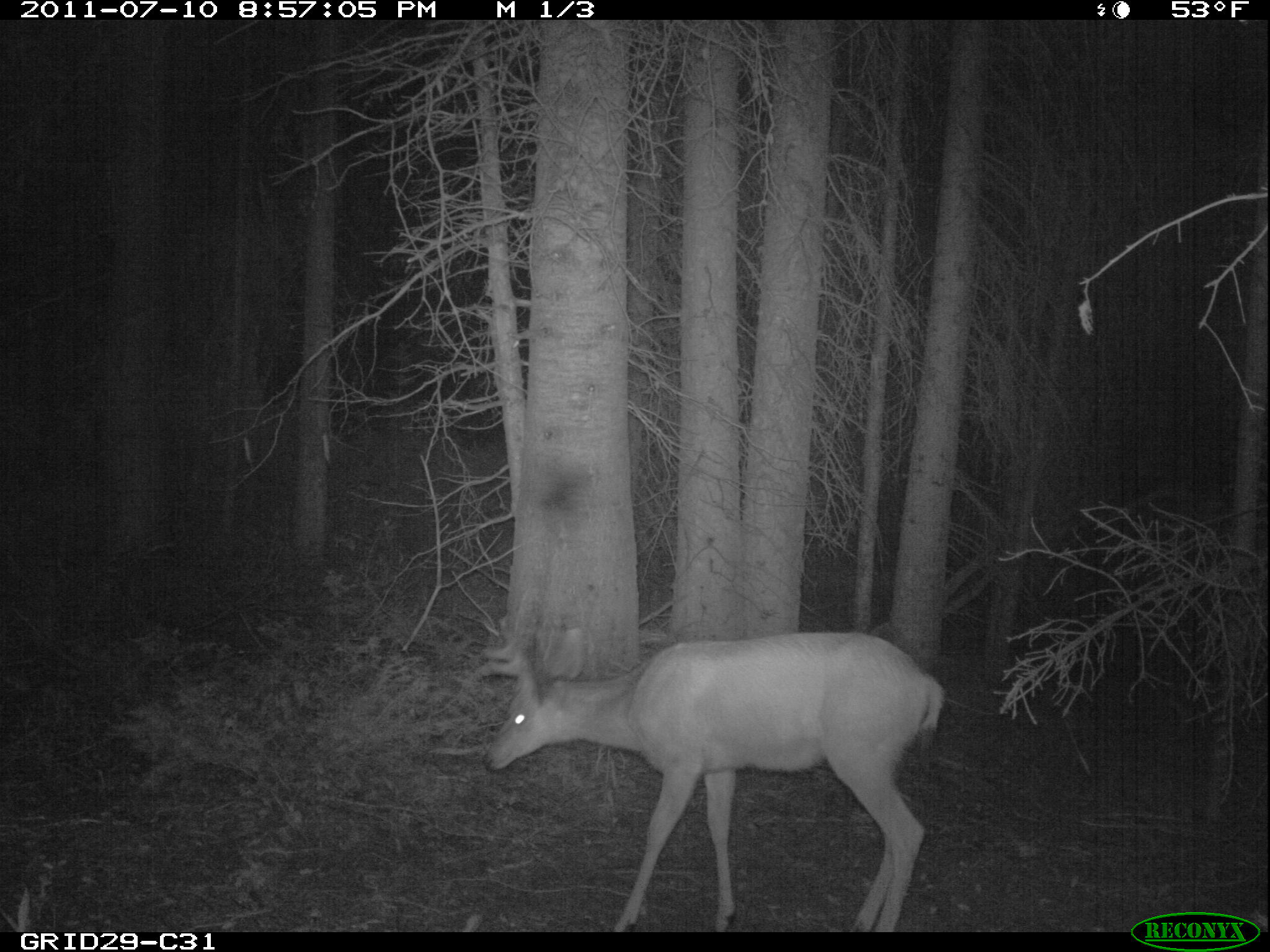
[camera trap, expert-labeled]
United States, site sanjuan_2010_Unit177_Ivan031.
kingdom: Animalia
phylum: Chordata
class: Mammalia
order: Artiodactyla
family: Cervidae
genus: Odocoileus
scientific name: Odocoileus hemionus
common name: mule deer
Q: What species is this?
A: Odocoileus hemionus (mule deer).